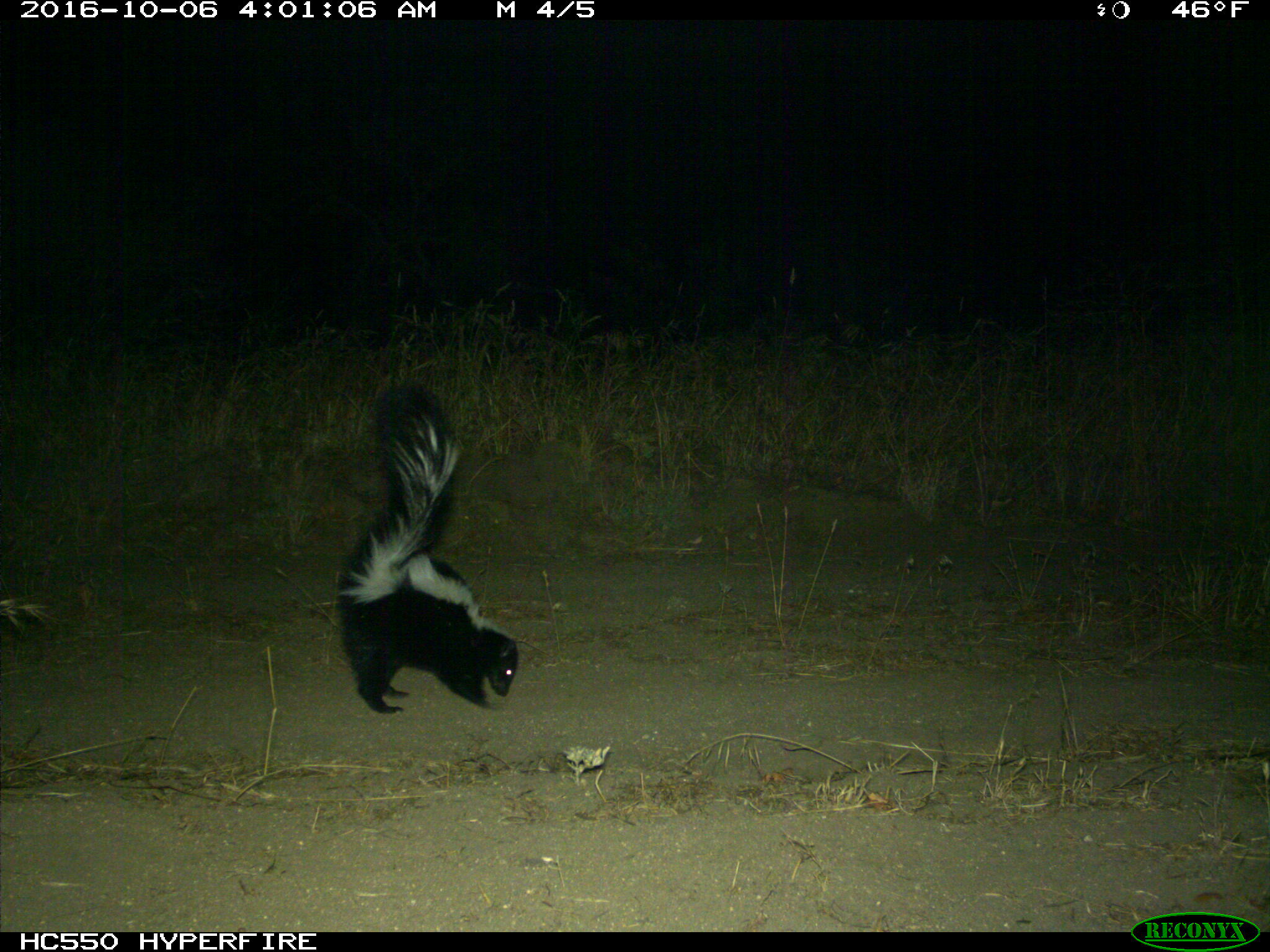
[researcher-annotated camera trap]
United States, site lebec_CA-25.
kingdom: Animalia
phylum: Chordata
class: Mammalia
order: Carnivora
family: Mephitidae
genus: Mephitis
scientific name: Mephitis mephitis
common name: striped skunk